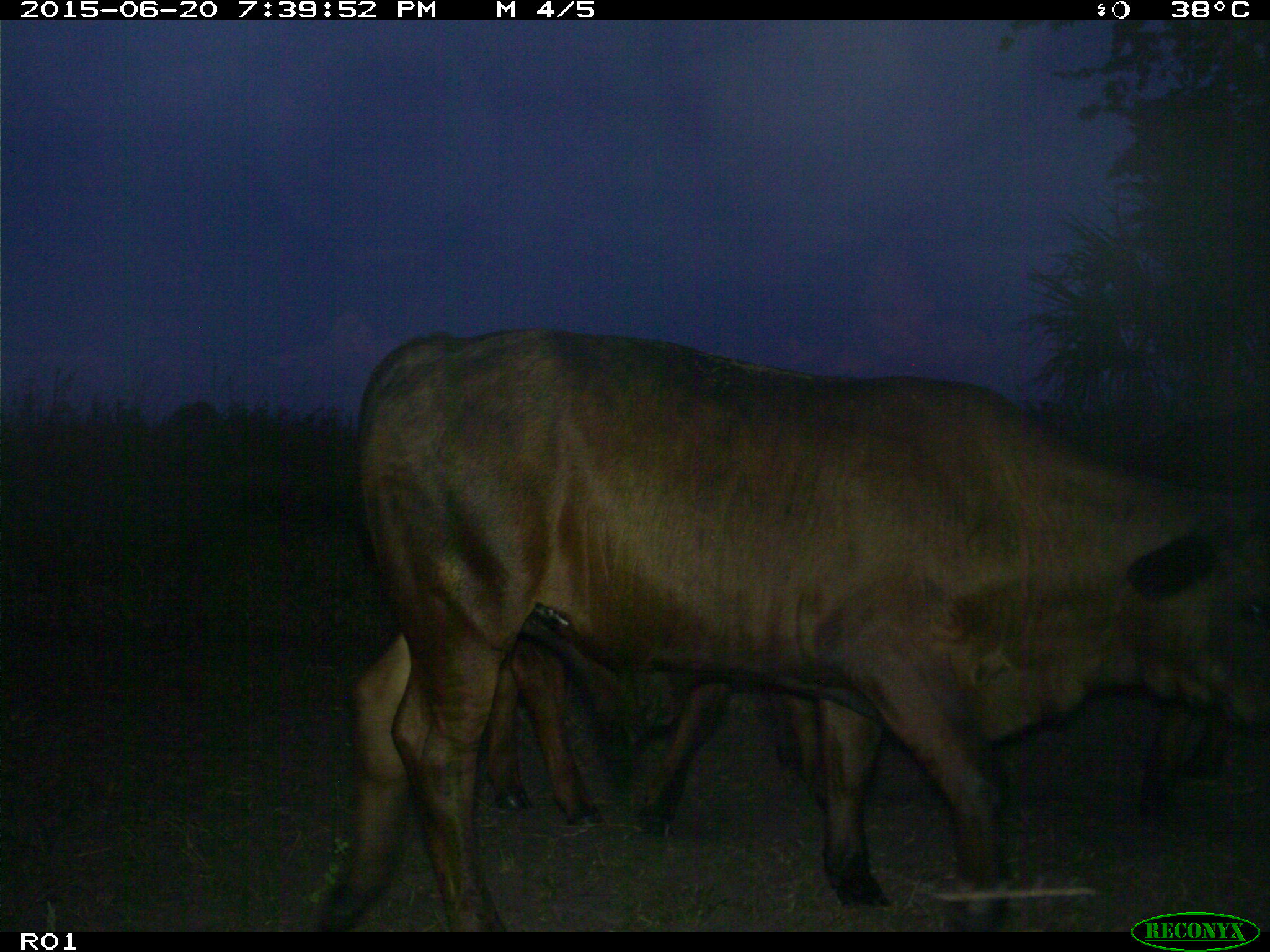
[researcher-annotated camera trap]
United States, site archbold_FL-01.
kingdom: Animalia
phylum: Chordata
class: Mammalia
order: Artiodactyla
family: Bovidae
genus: Bos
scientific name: Bos taurus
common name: domestic cow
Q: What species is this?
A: Bos taurus (domestic cow).